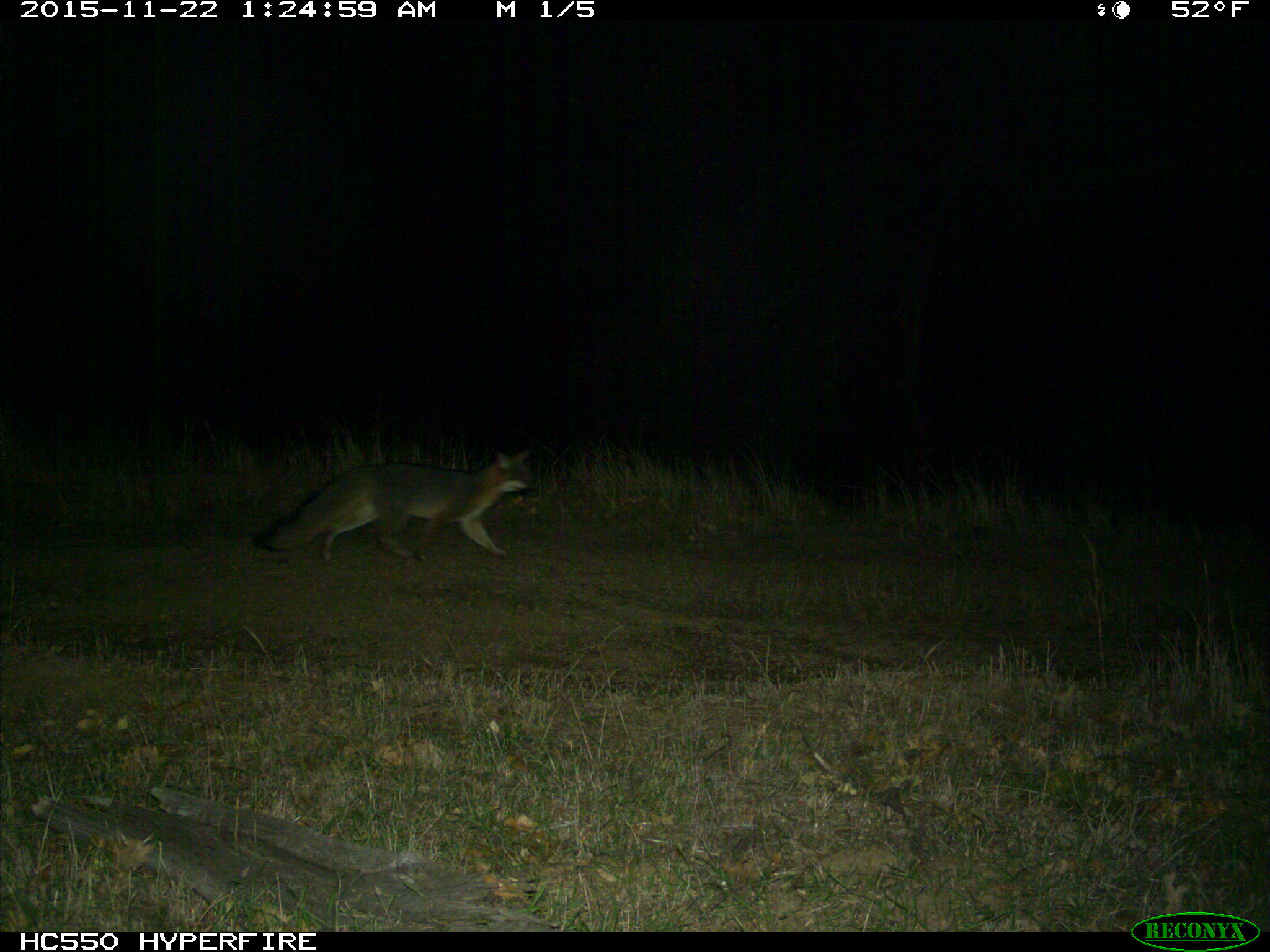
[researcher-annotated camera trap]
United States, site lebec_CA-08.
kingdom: Animalia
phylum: Chordata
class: Mammalia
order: Carnivora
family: Canidae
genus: Urocyon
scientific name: Urocyon cinereoargenteus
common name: gray fox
Urocyon cinereoargenteus (gray fox).